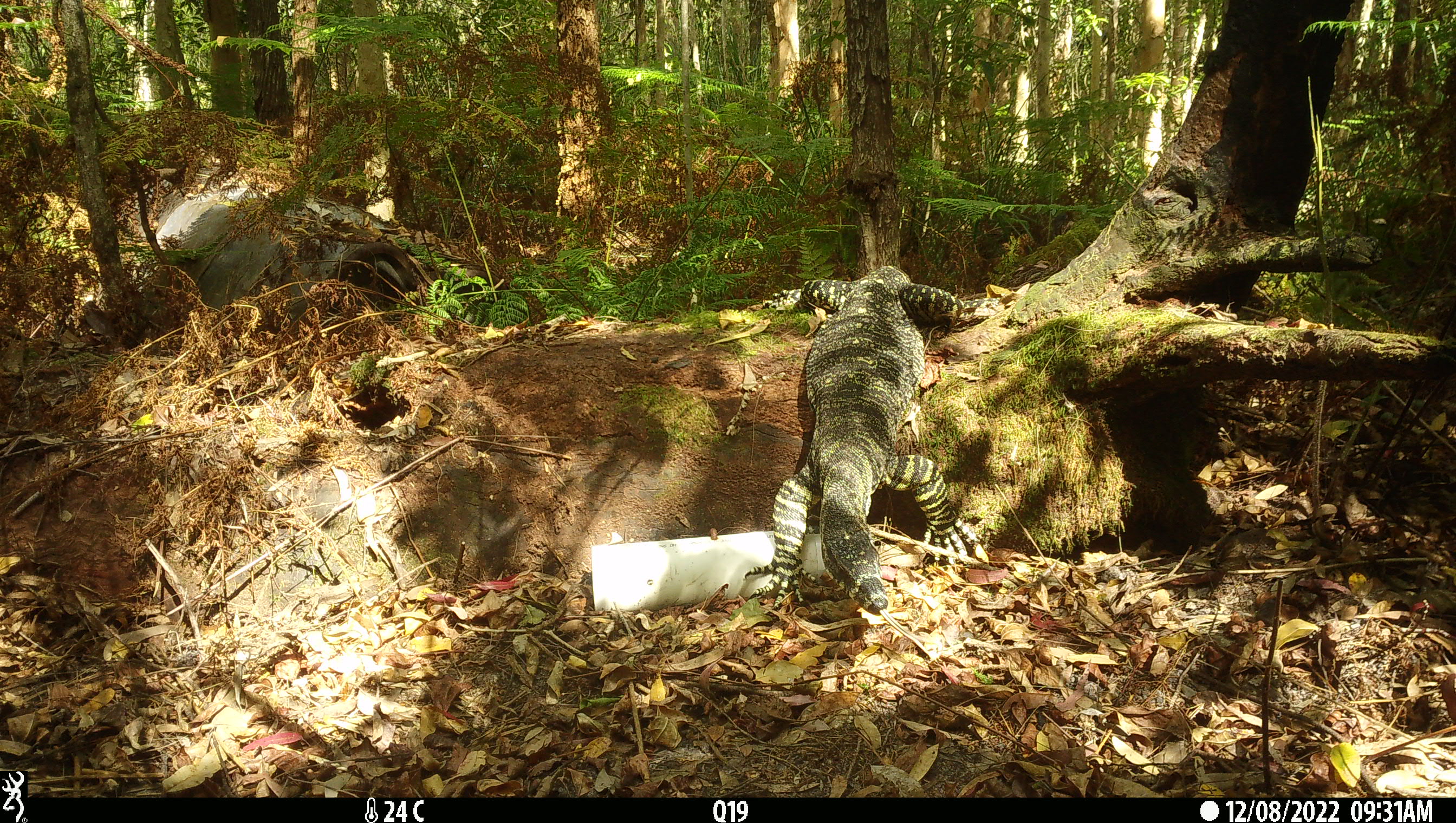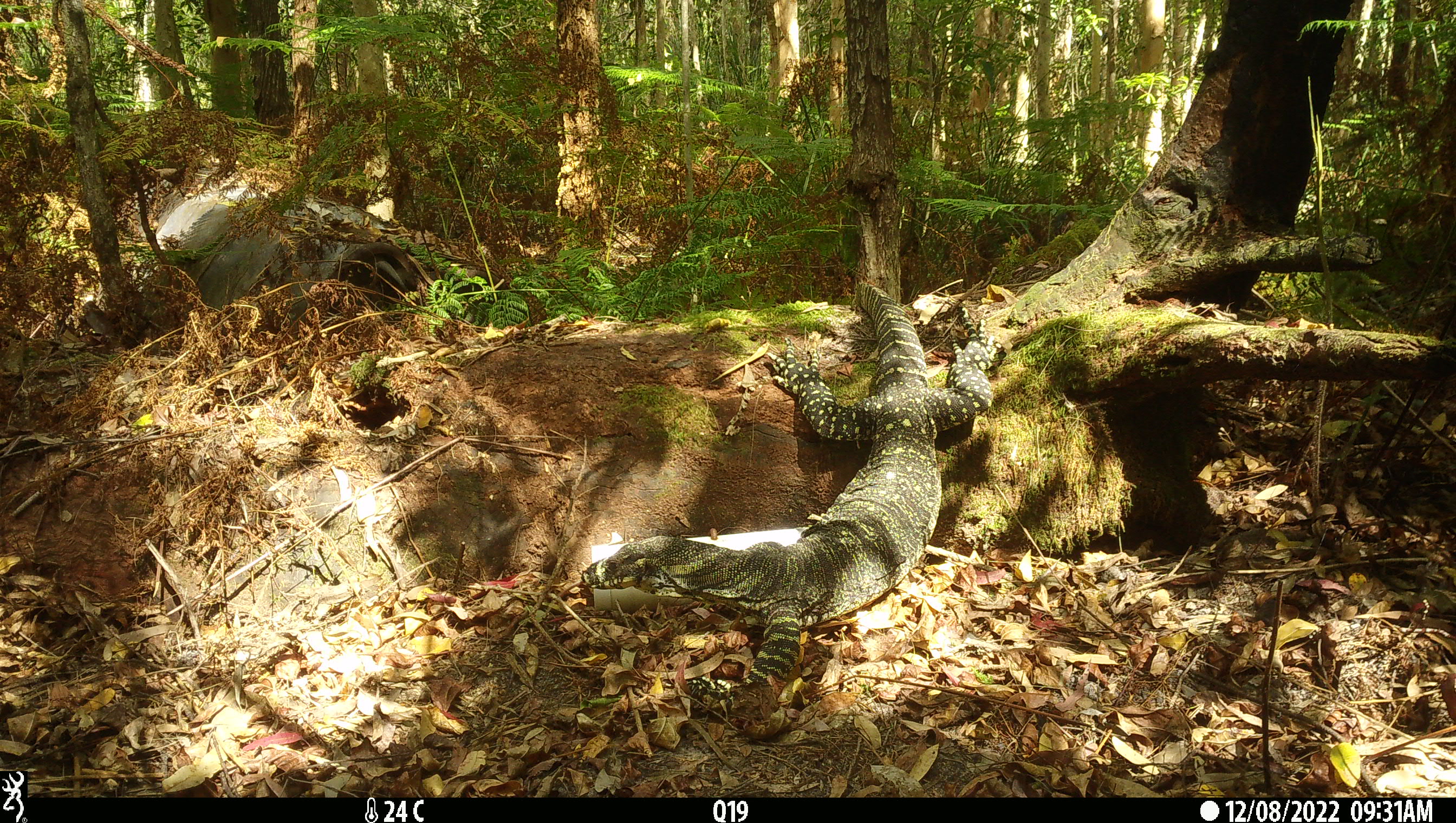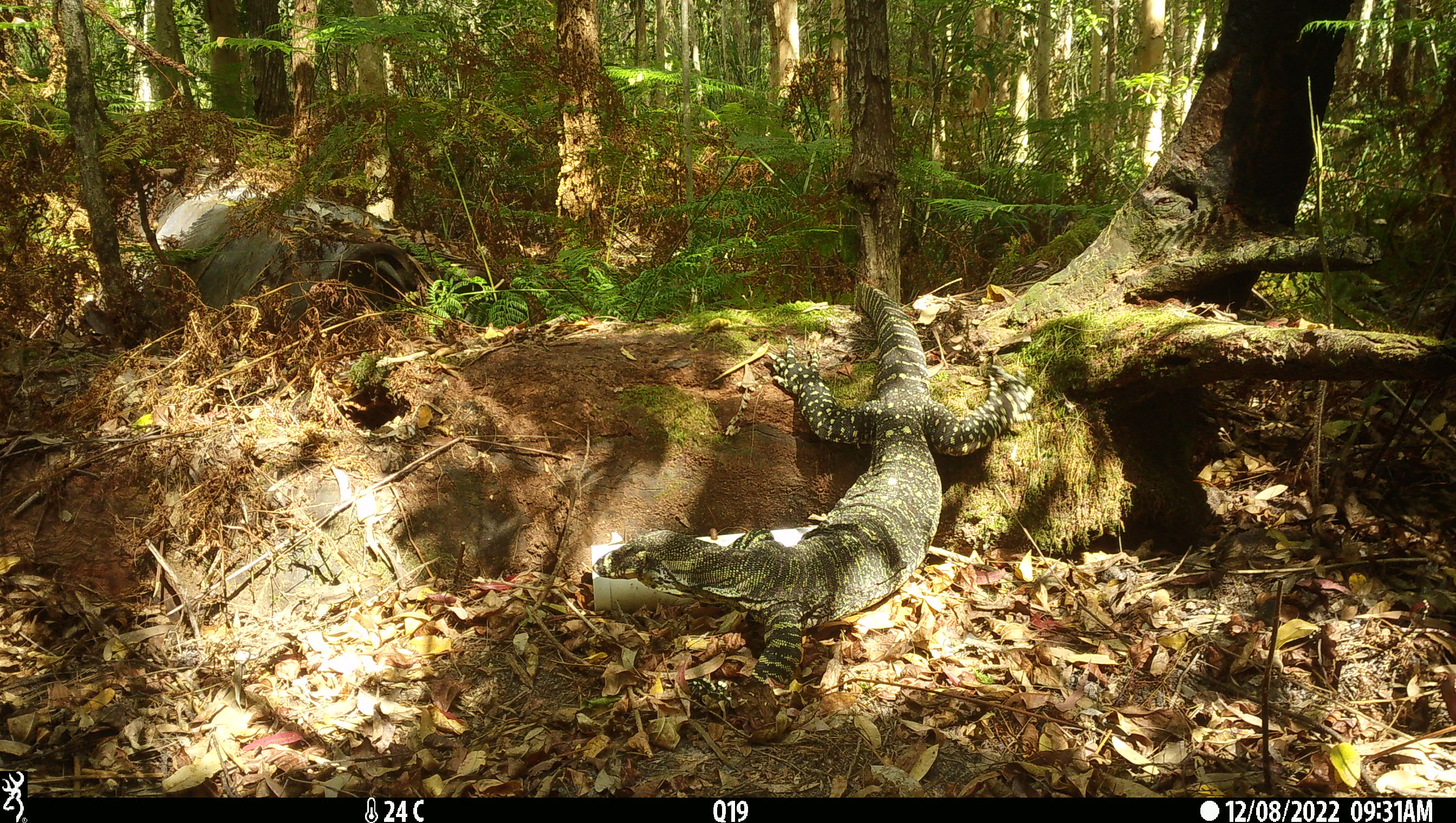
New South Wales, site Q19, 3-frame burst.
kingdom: Animalia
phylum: Chordata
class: Reptilia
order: Squamata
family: Varanidae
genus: Varanus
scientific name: Varanus varius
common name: lace monitor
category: goanna